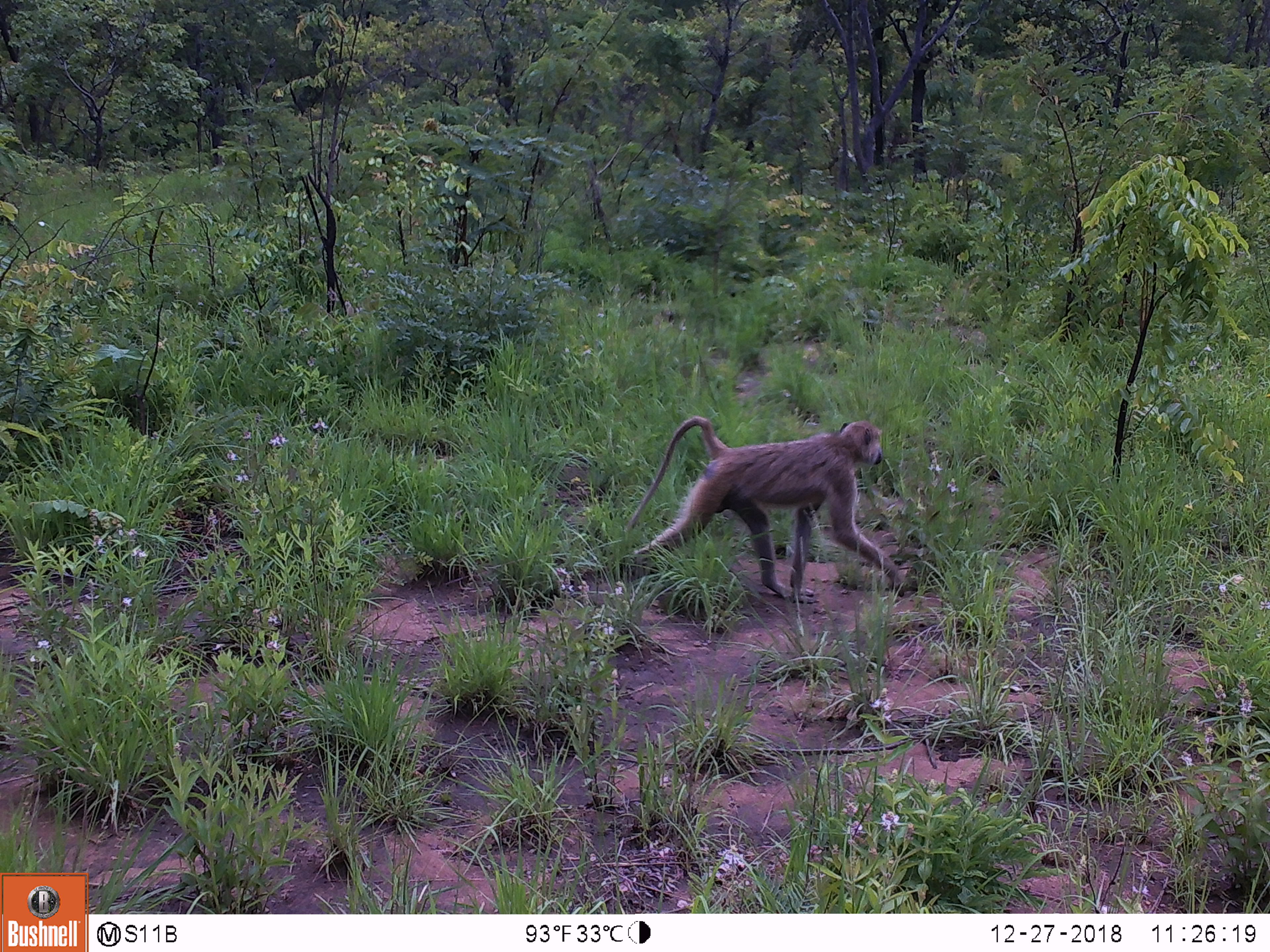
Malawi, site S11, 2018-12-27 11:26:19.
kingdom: Animalia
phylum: Chordata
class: Mammalia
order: Primates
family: Cercopithecidae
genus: Papio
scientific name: Papio cynocephalus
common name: yellow baboon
Yellow baboon (Papio cynocephalus), count 1.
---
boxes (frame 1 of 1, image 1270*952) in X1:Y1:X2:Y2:
yellow baboon: 607:404:944:613